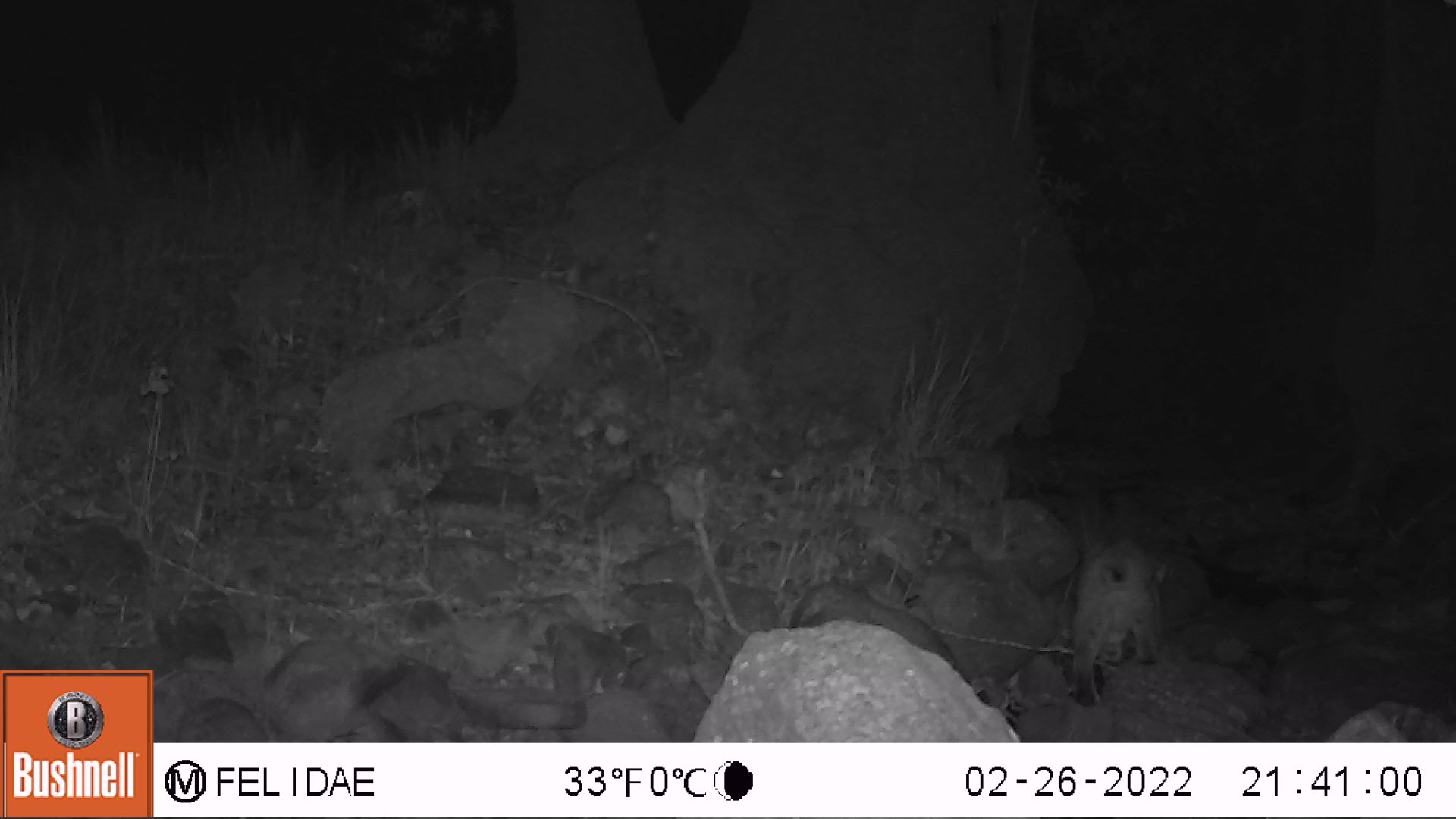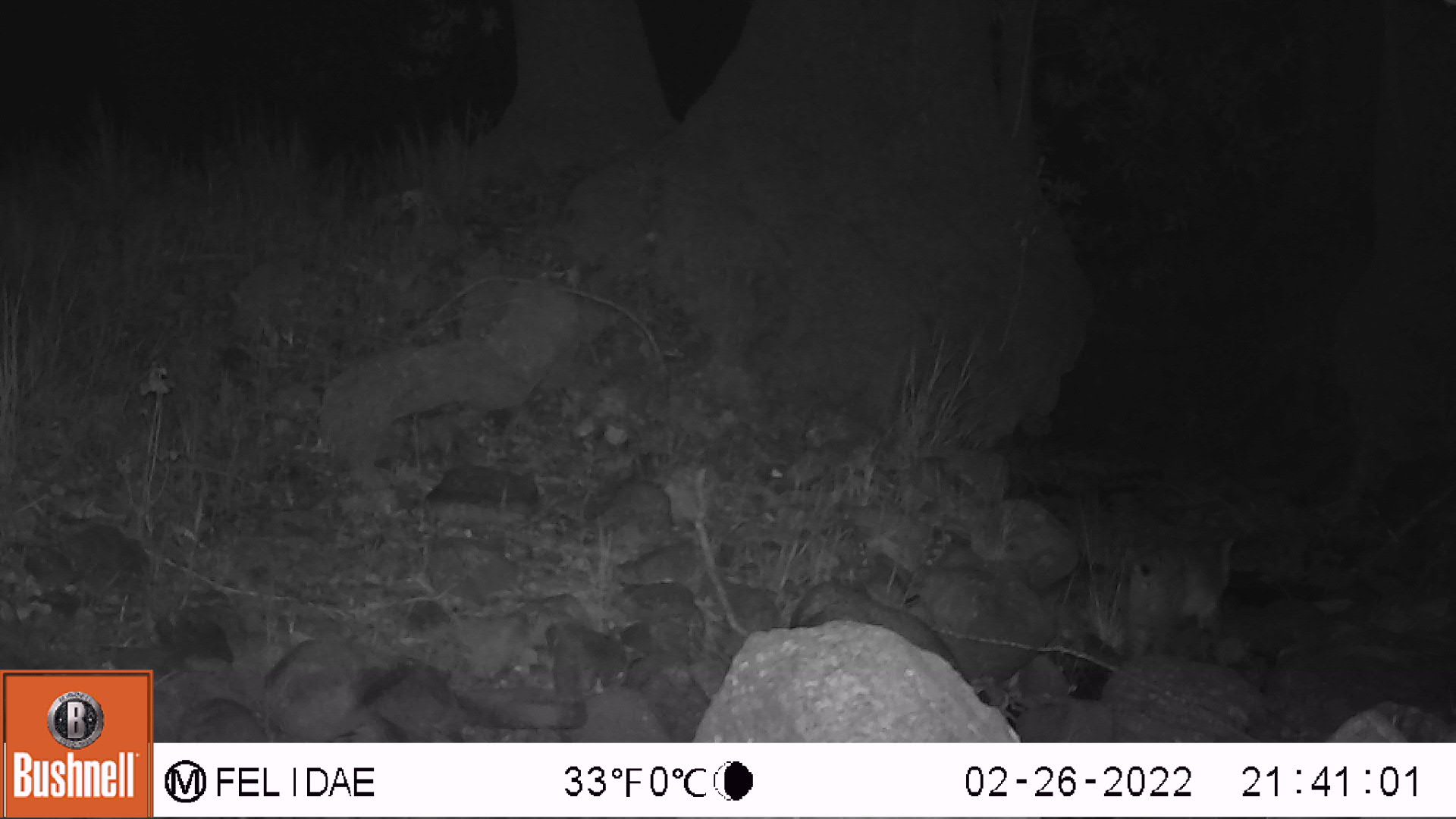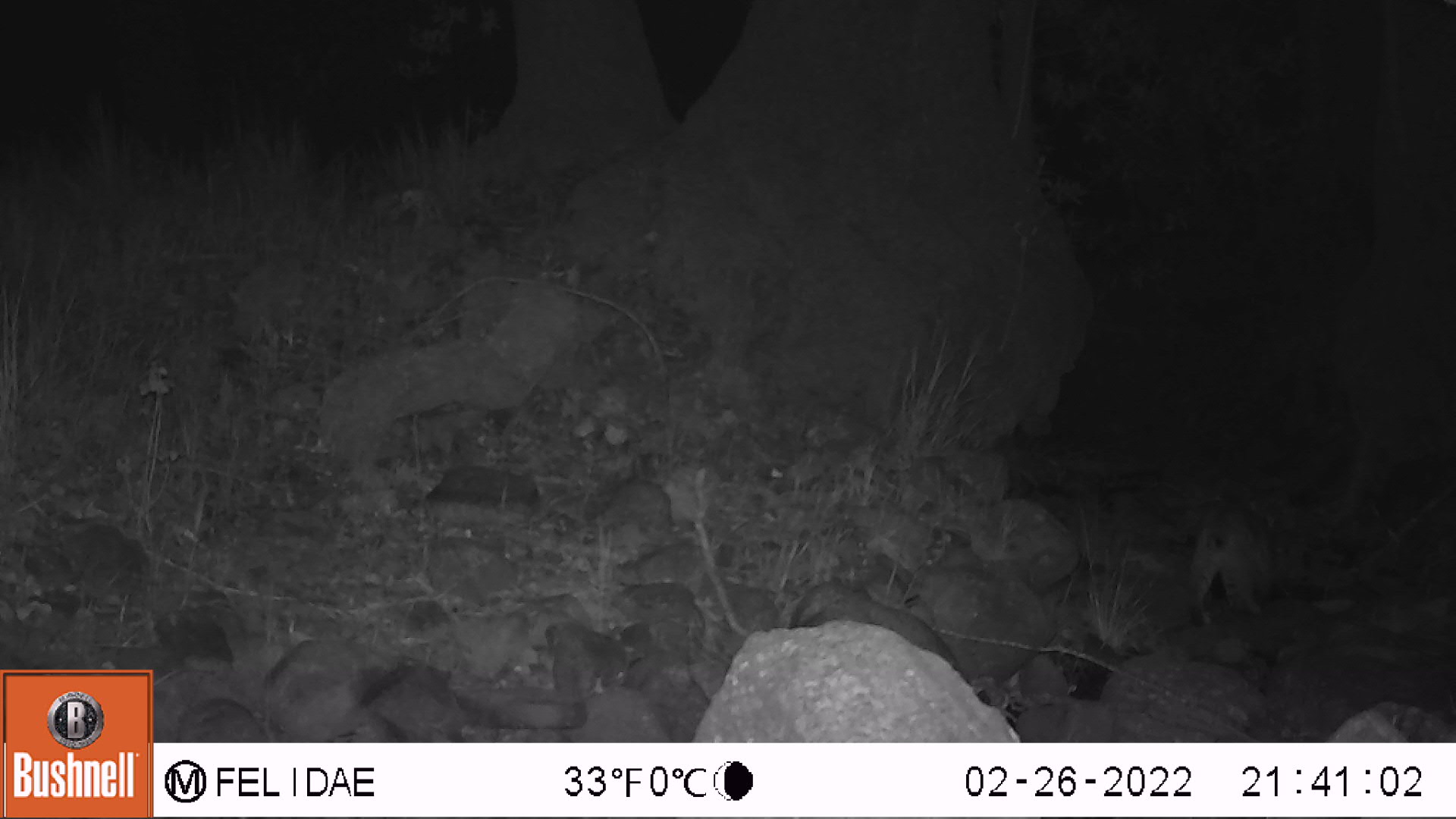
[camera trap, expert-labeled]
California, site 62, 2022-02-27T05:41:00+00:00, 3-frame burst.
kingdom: Animalia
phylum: Chordata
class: Mammalia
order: Carnivora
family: Felidae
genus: Lynx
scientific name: Lynx rufus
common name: bobcat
Bobcat (Lynx rufus).